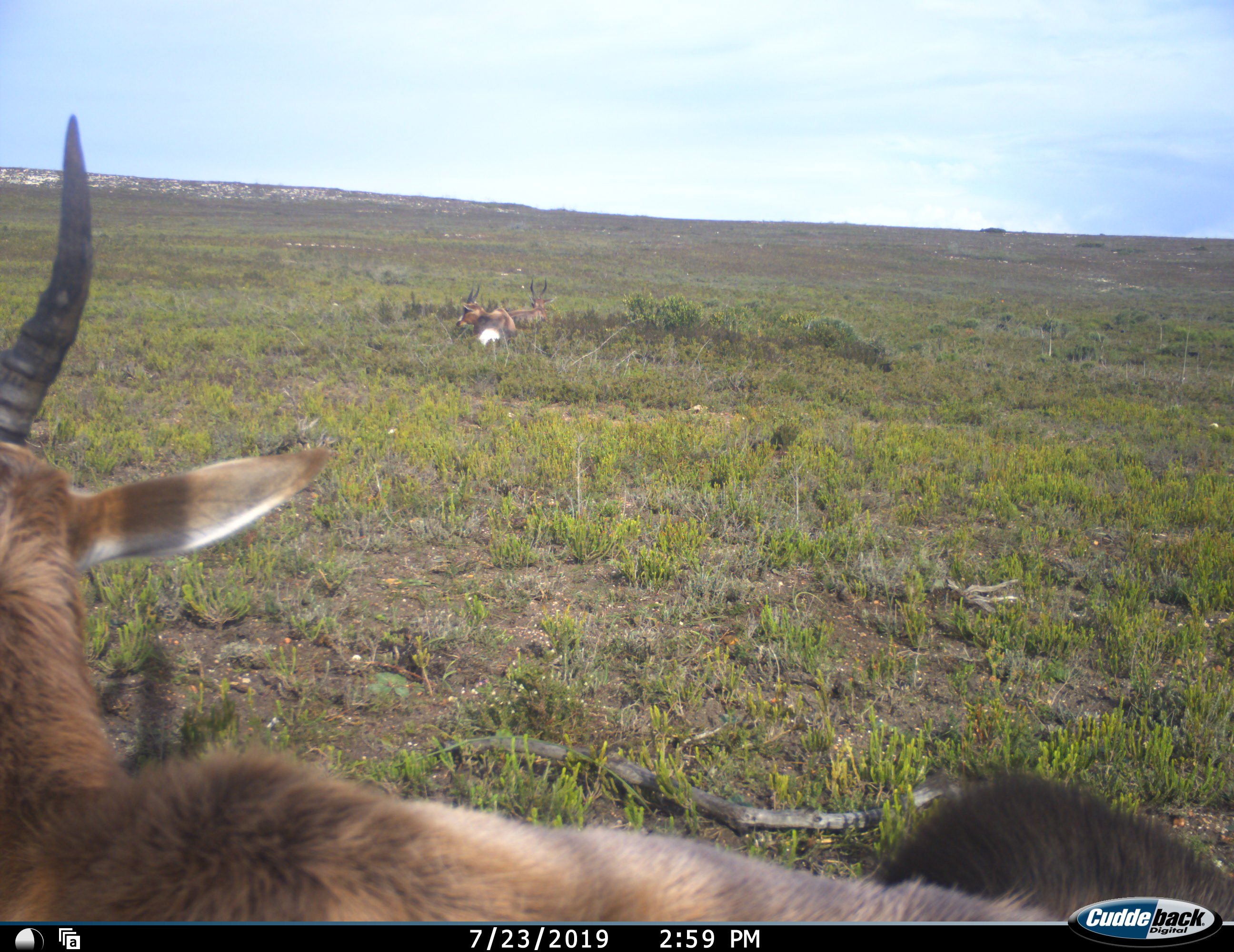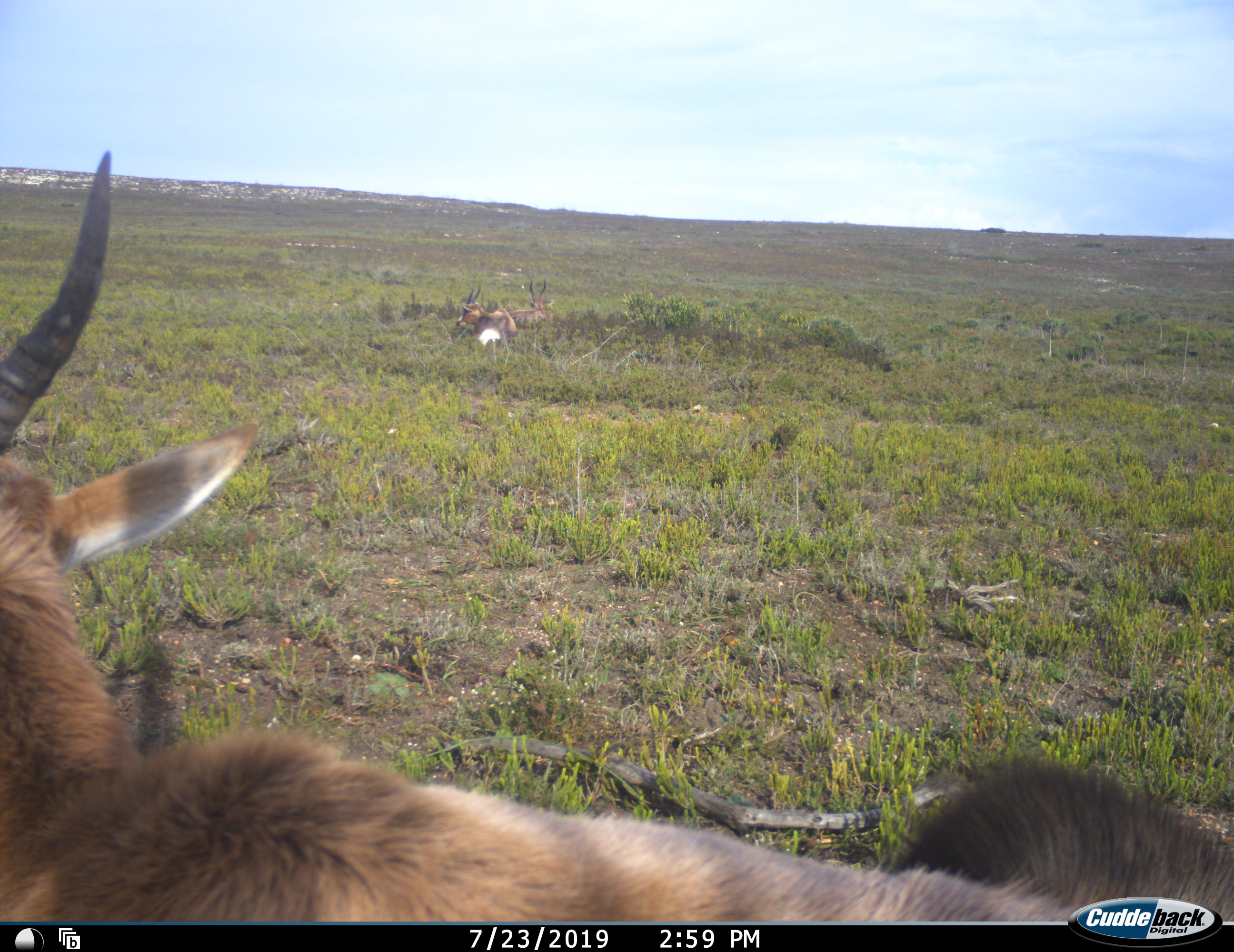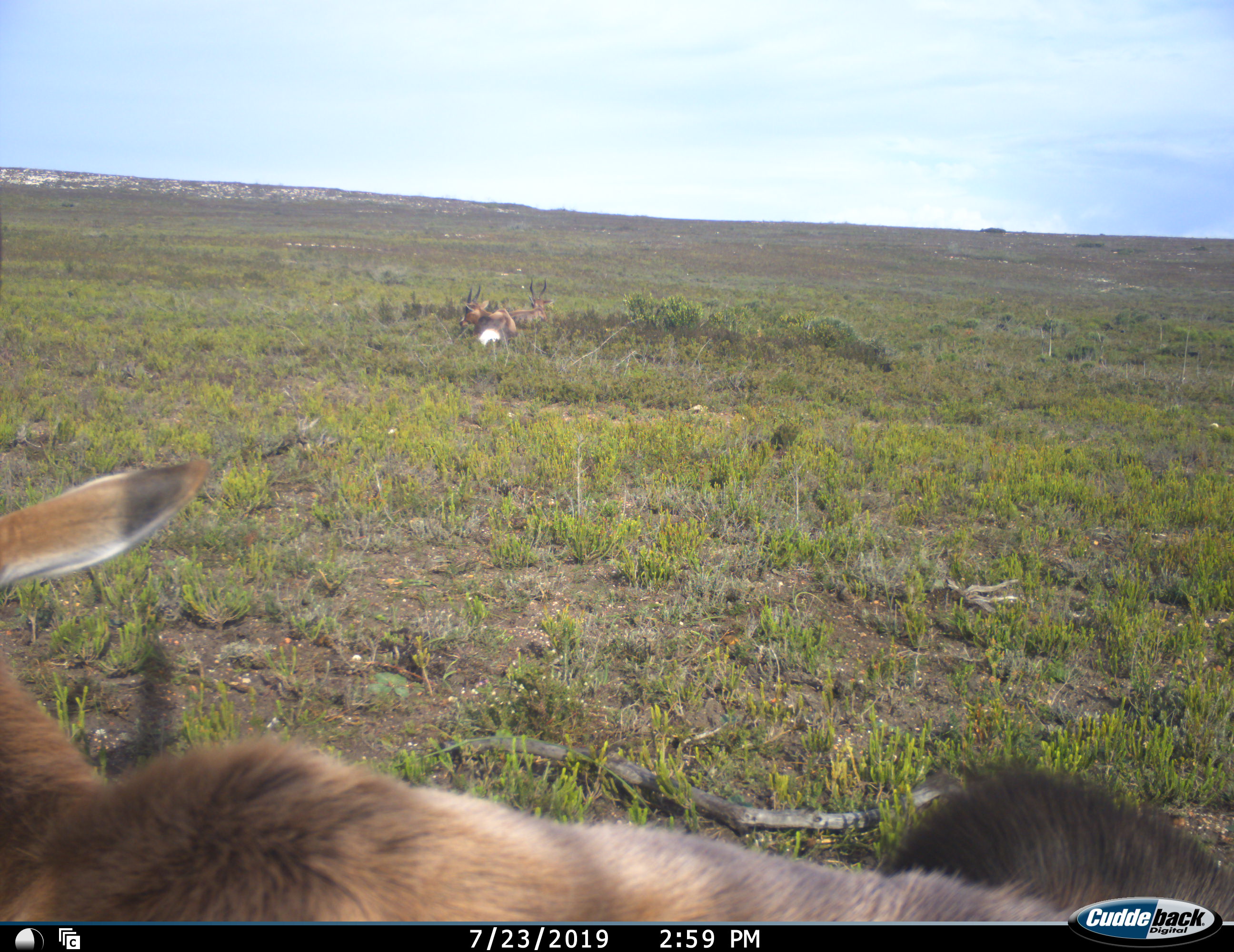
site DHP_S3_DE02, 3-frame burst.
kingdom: Animalia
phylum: Chordata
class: Mammalia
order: Artiodactyla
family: Bovidae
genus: Damaliscus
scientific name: Damaliscus pygargus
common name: bontebok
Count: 3.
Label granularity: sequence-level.